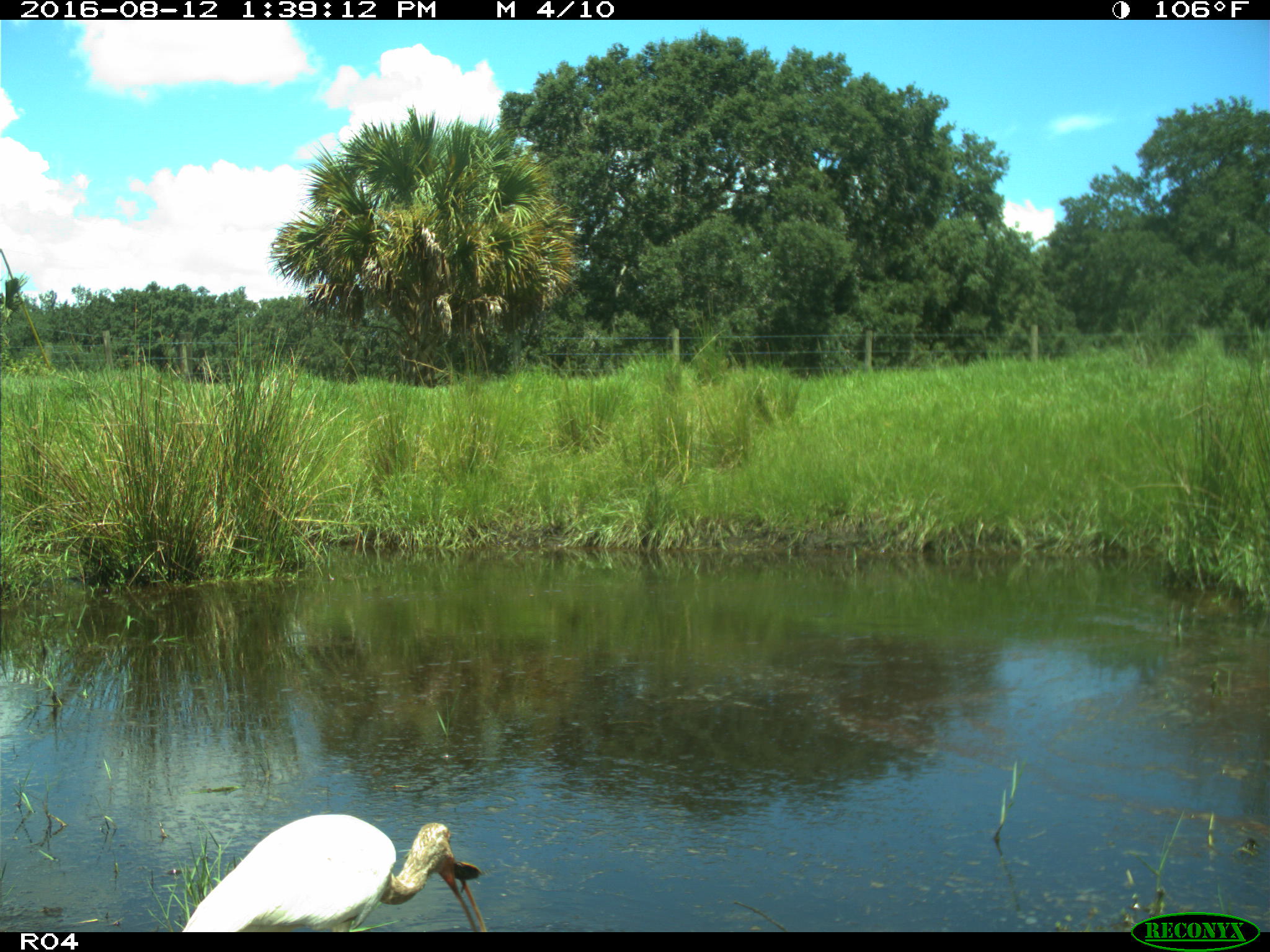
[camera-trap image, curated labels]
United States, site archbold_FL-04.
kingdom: Animalia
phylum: Chordata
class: Aves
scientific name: Aves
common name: birds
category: unidentified bird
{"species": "unidentified bird (birds) (Aves)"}